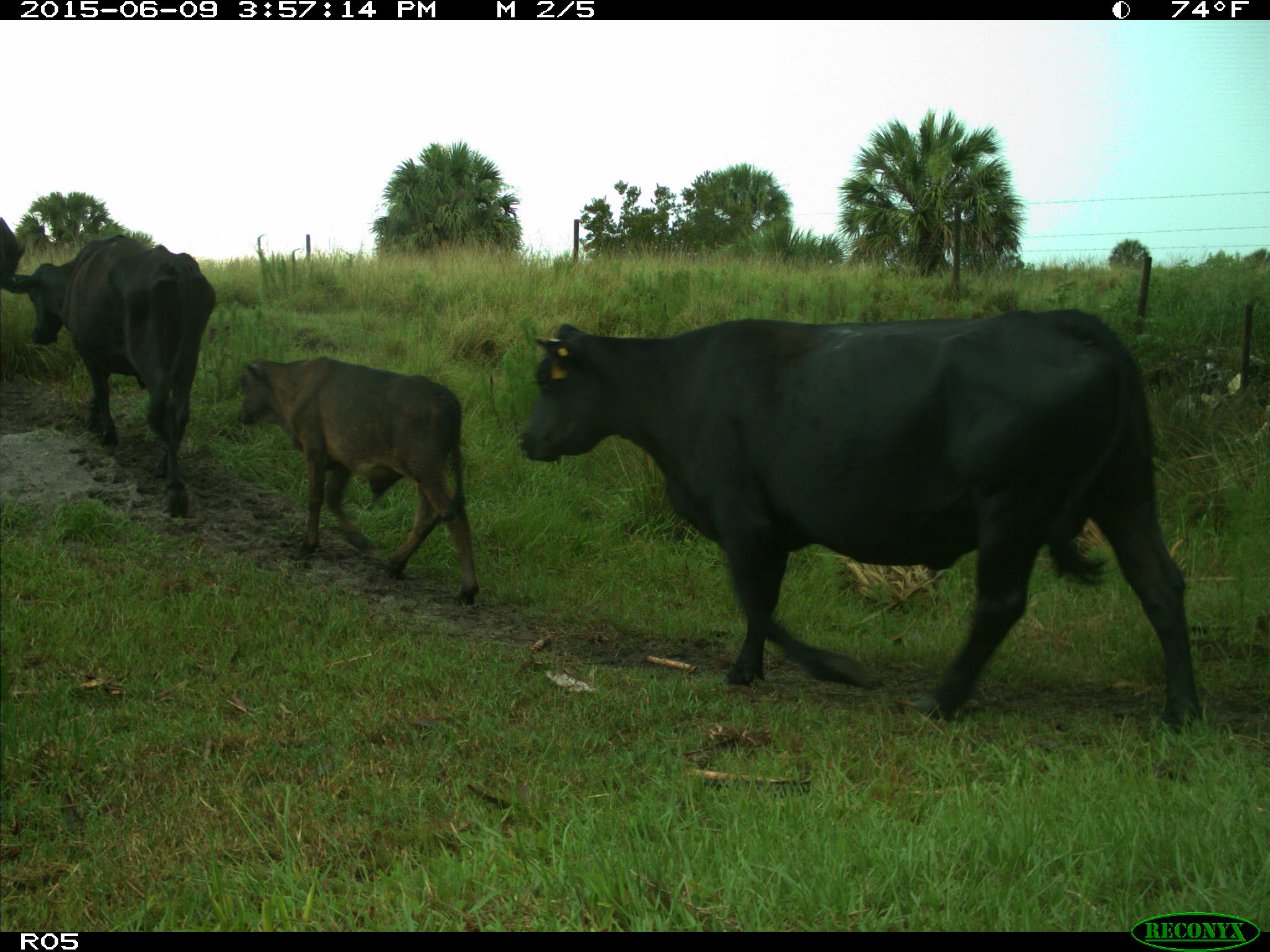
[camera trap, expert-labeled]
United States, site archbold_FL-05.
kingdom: Animalia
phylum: Chordata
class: Mammalia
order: Artiodactyla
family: Bovidae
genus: Bos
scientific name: Bos taurus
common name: domestic cow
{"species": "Bos taurus (domestic cow)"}